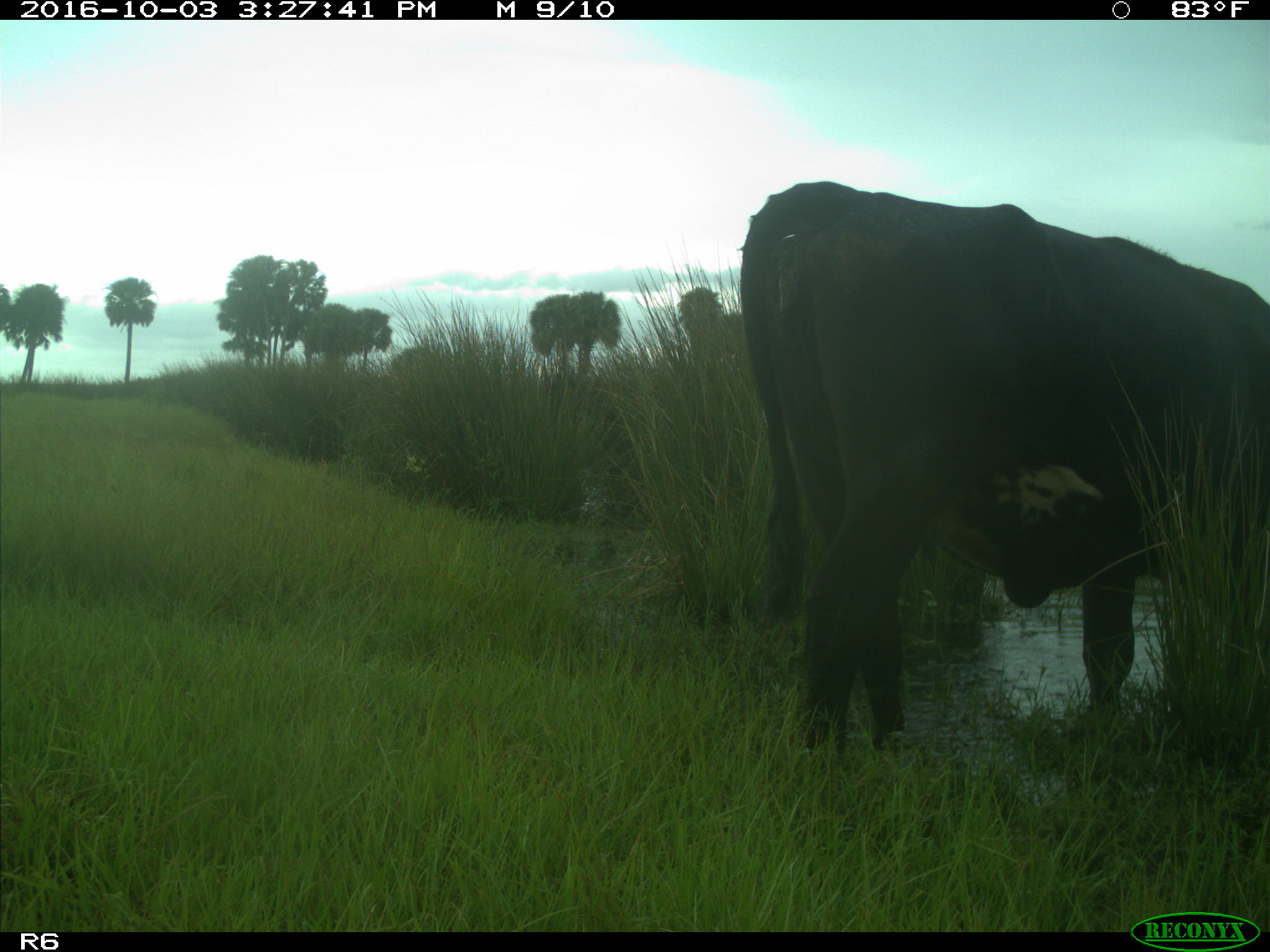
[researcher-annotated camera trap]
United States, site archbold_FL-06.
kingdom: Animalia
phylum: Chordata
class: Mammalia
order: Artiodactyla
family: Bovidae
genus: Bos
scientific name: Bos taurus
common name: domestic cow